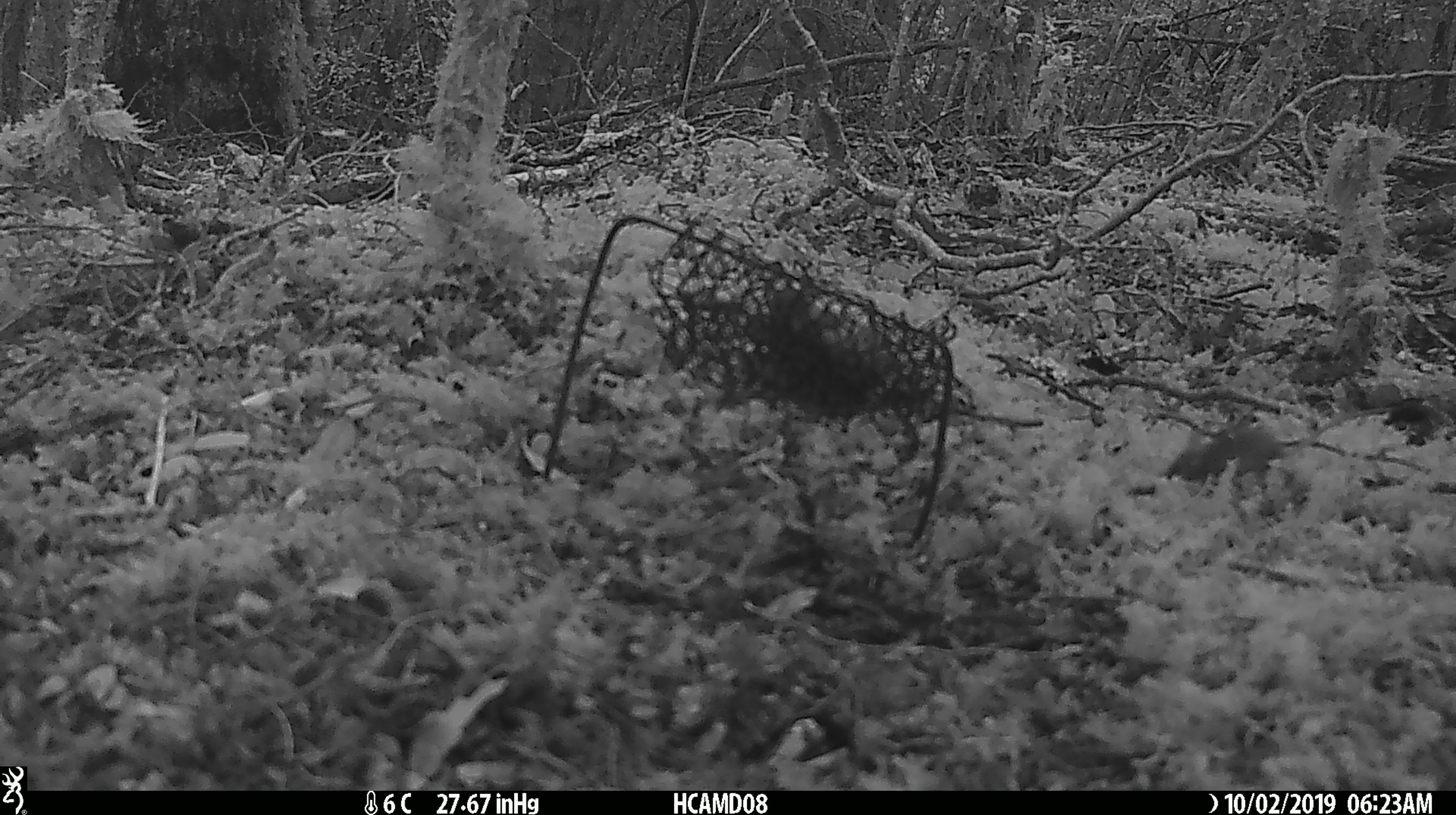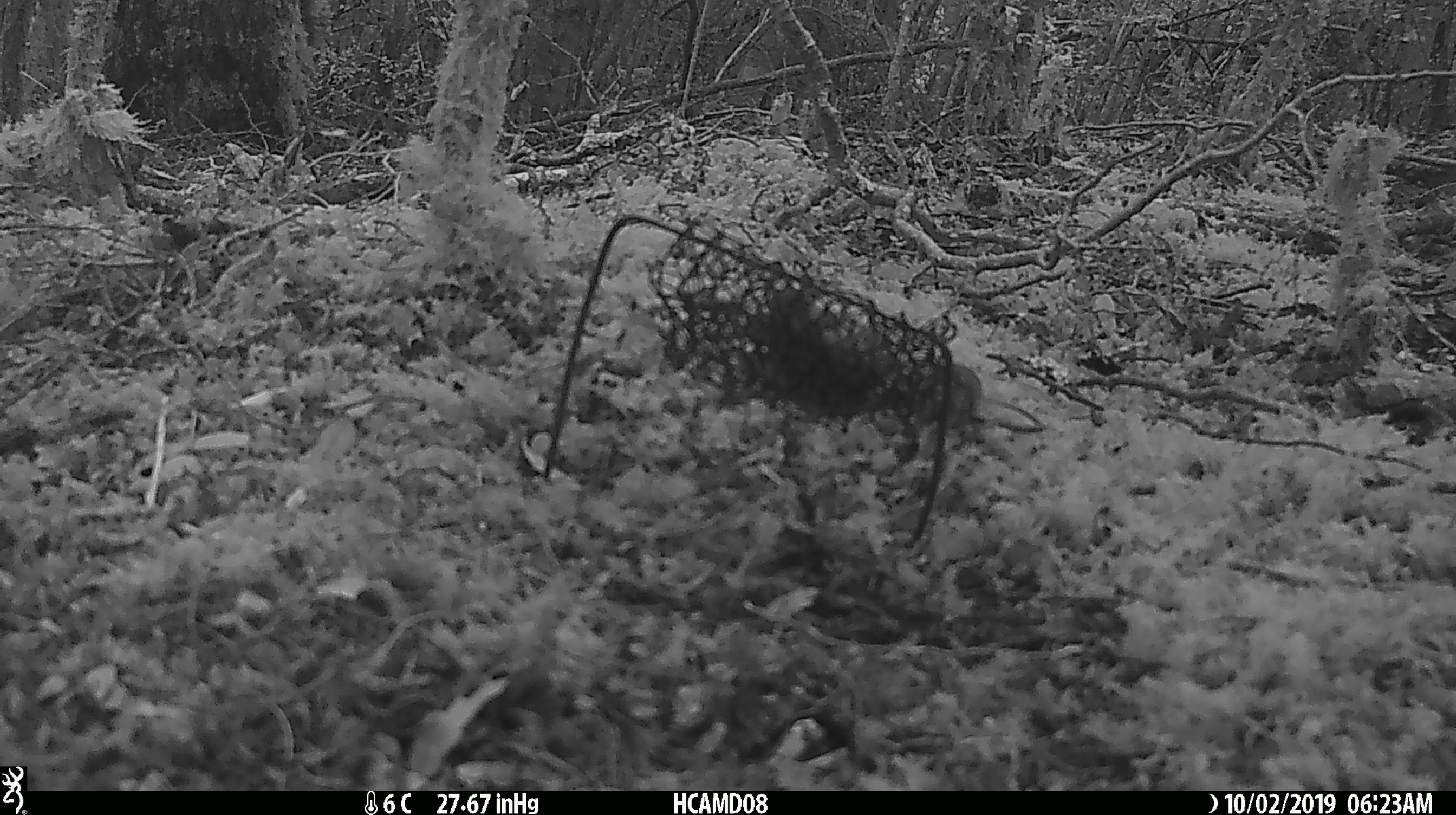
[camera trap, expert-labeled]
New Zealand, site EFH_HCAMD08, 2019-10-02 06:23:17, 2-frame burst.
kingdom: Animalia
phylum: Chordata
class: Mammalia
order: Rodentia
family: Muridae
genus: Mus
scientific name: Mus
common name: mouse